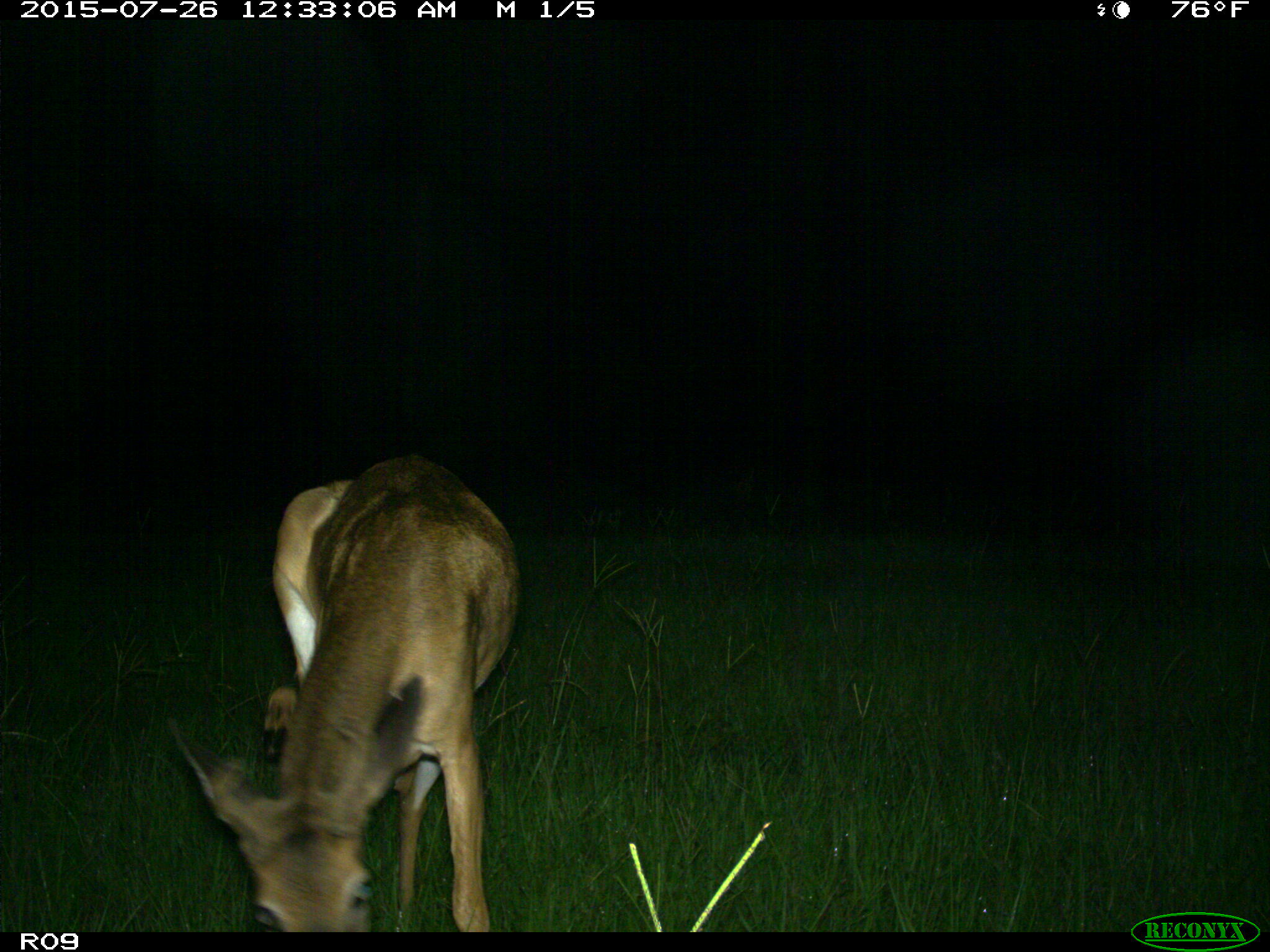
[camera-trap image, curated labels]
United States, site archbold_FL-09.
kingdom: Animalia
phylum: Chordata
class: Mammalia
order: Artiodactyla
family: Cervidae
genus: Odocoileus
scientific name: Odocoileus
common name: deer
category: unidentified deer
Unidentified deer (deer) (Odocoileus).